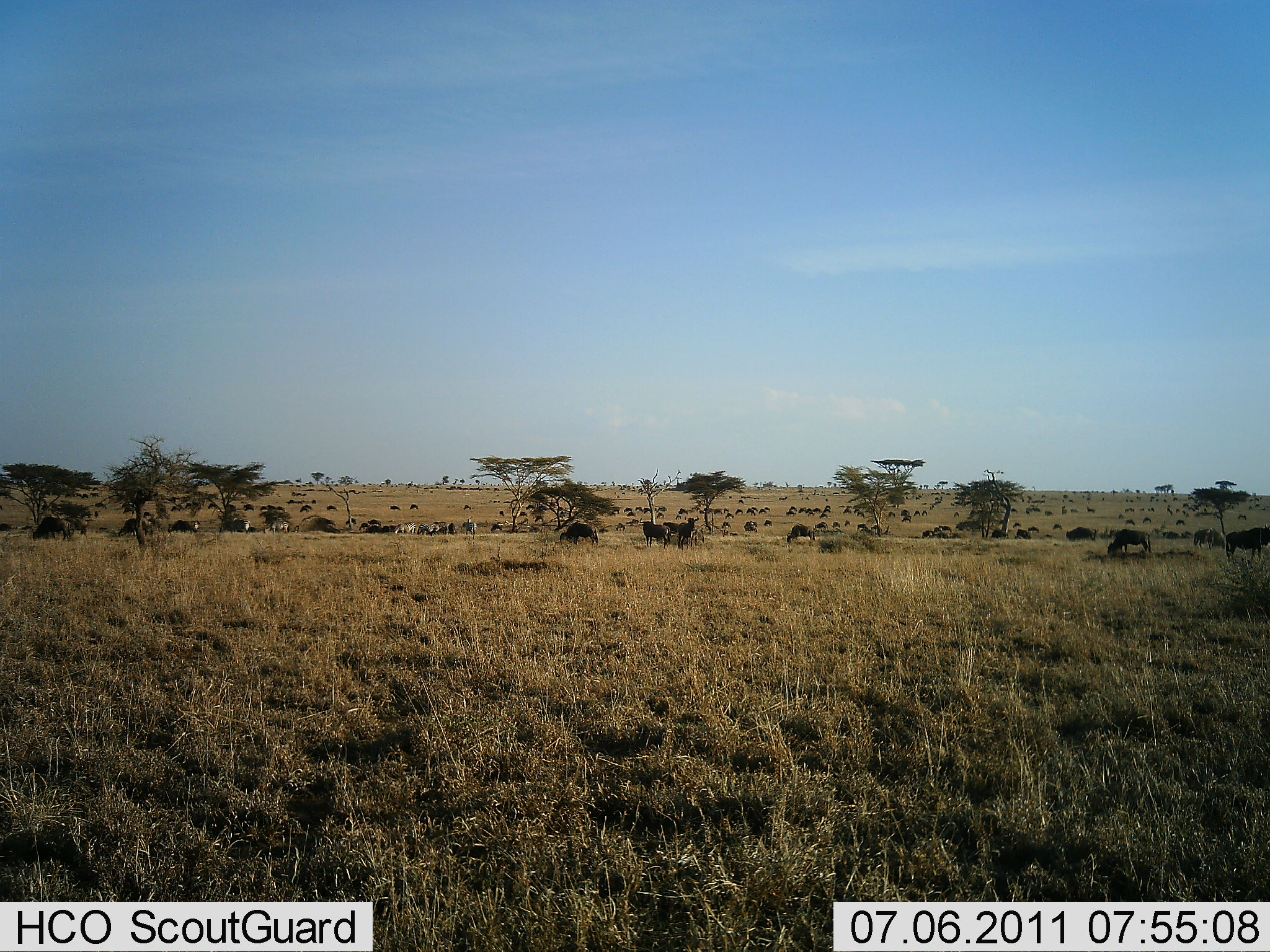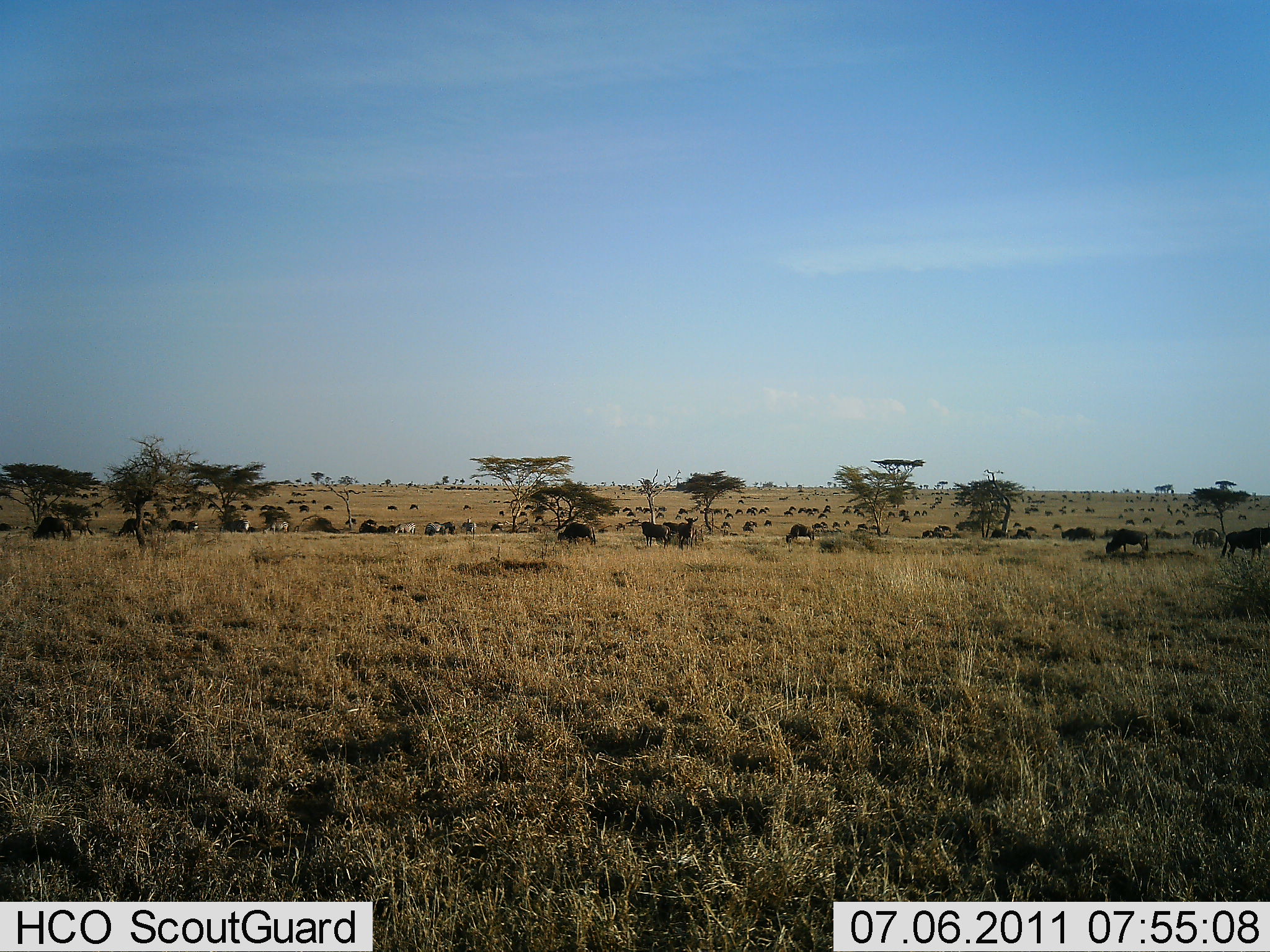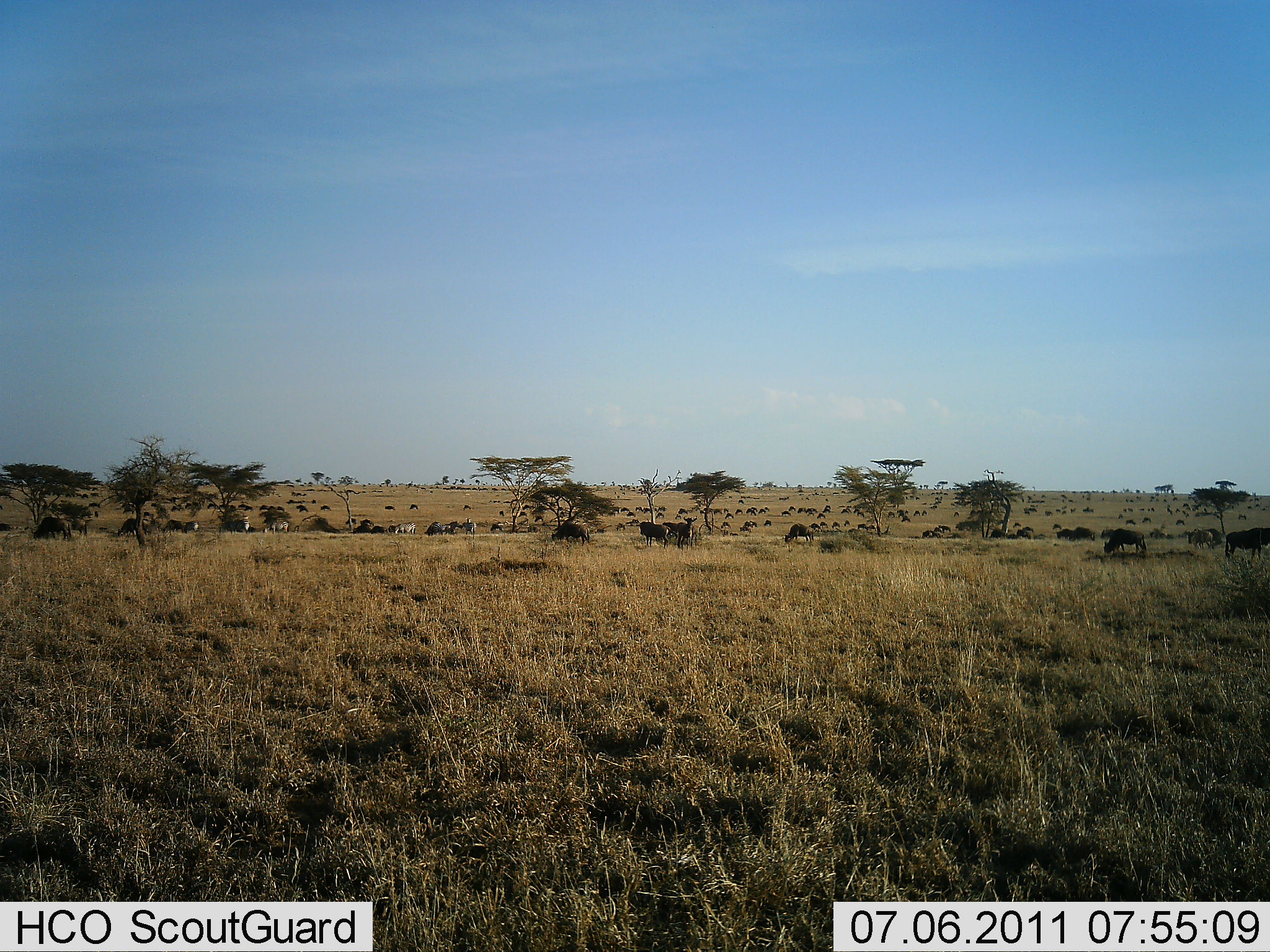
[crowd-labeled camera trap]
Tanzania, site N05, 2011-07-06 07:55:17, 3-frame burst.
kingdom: Animalia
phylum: Chordata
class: Mammalia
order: Artiodactyla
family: Bovidae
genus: Connochaetes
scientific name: Connochaetes taurinus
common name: blue wildebeest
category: wildebeest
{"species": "wildebeest (blue wildebeest) (Connochaetes taurinus)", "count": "51+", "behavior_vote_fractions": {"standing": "33%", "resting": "8%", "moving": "75%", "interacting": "8%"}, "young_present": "0%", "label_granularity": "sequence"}